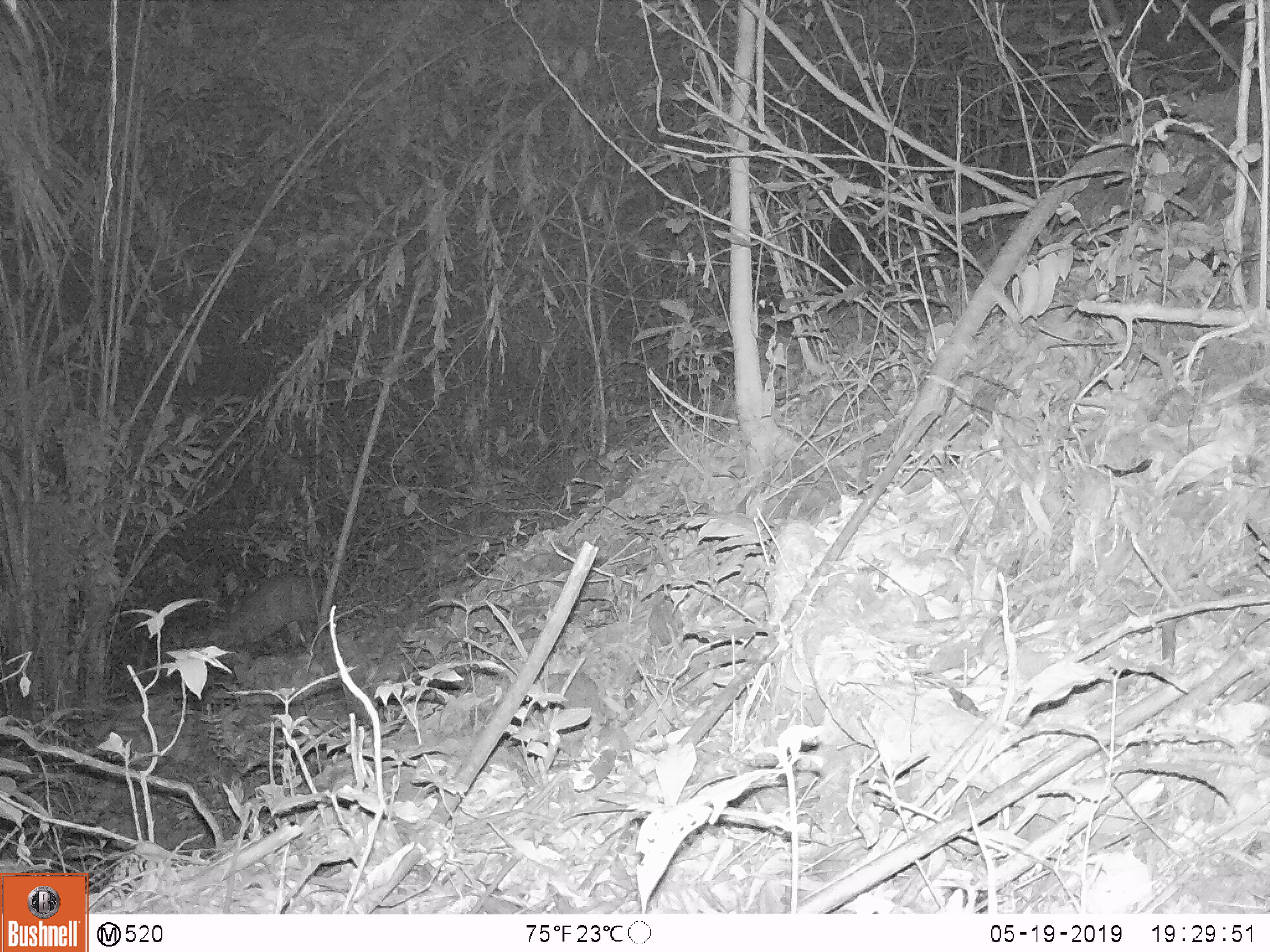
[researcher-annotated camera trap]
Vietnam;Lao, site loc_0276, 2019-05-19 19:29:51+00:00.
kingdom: Animalia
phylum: Chordata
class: Mammalia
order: Artiodactyla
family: Cervidae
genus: Muntiacus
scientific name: Muntiacus rooseveltorum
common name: roosevelt's muntjac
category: roosevelts muntjac group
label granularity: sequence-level